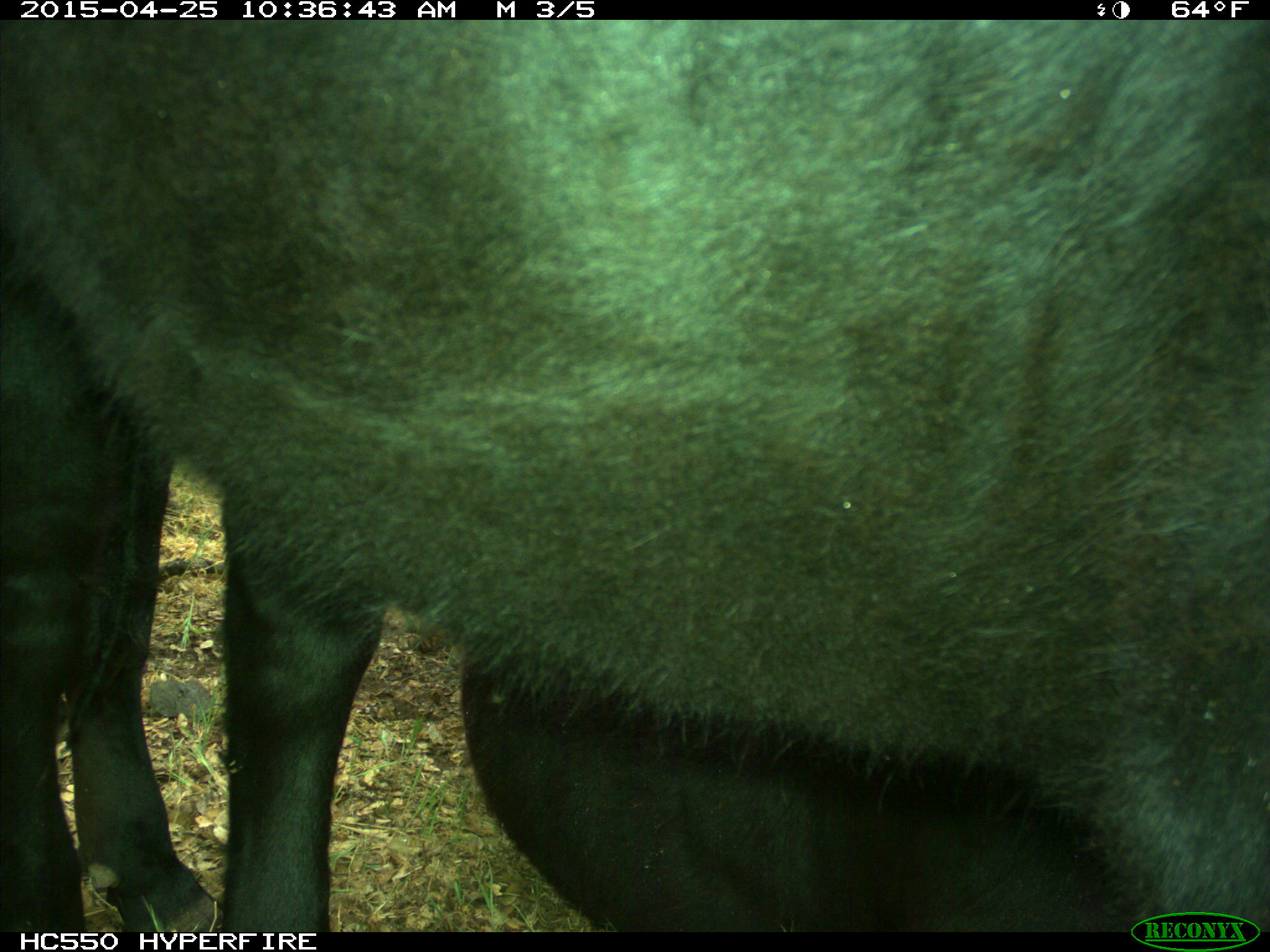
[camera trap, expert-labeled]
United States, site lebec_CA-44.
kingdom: Animalia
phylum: Chordata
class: Mammalia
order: Artiodactyla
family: Suidae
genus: Sus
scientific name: Sus scrofa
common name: wild boar